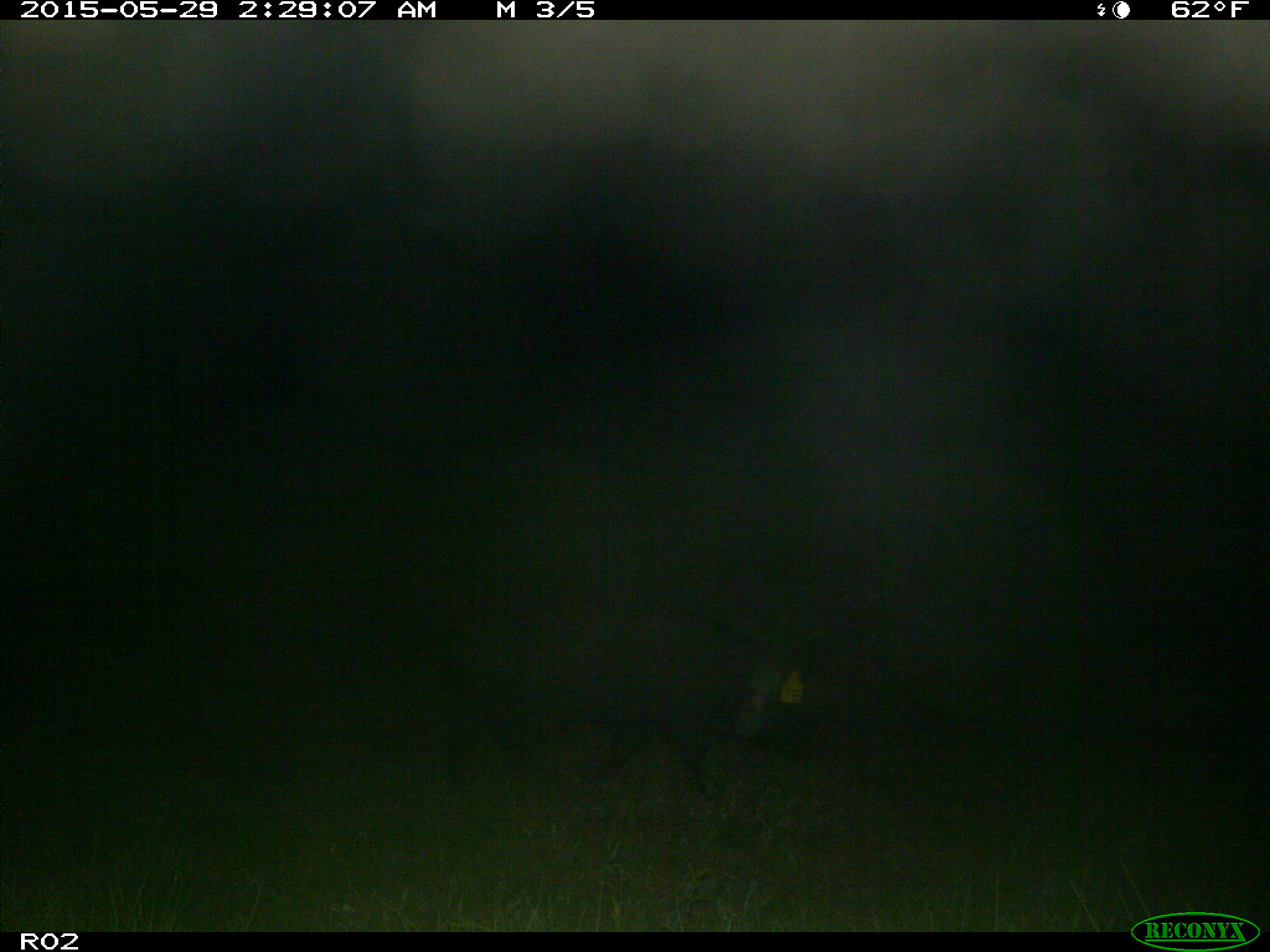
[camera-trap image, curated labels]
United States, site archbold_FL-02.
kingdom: Animalia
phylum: Chordata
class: Mammalia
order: Artiodactyla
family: Suidae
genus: Sus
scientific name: Sus scrofa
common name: wild boar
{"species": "Sus scrofa (wild boar)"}